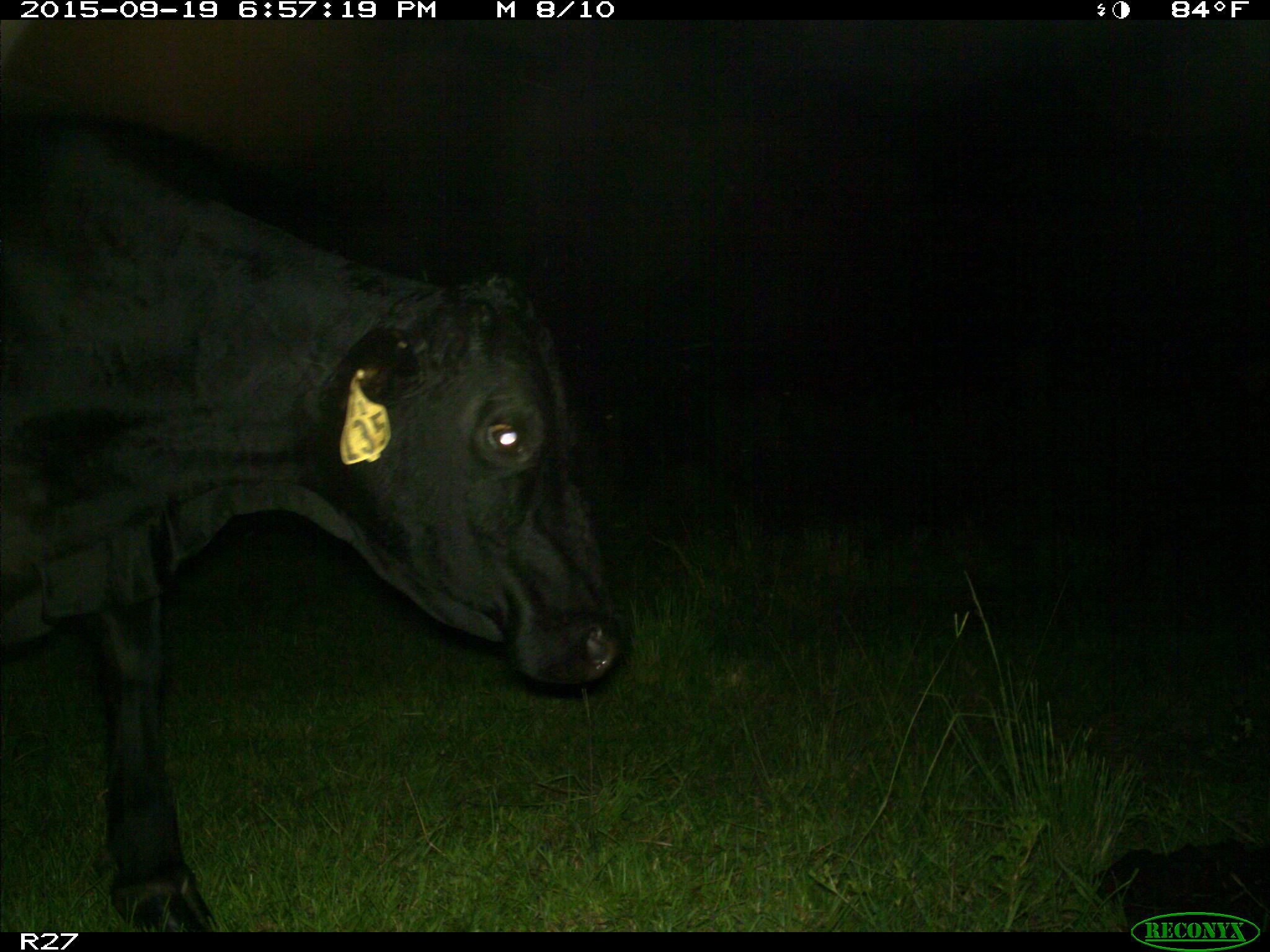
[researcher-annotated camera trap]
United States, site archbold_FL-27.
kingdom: Animalia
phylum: Chordata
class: Mammalia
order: Artiodactyla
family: Bovidae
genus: Bos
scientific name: Bos taurus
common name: domestic cow